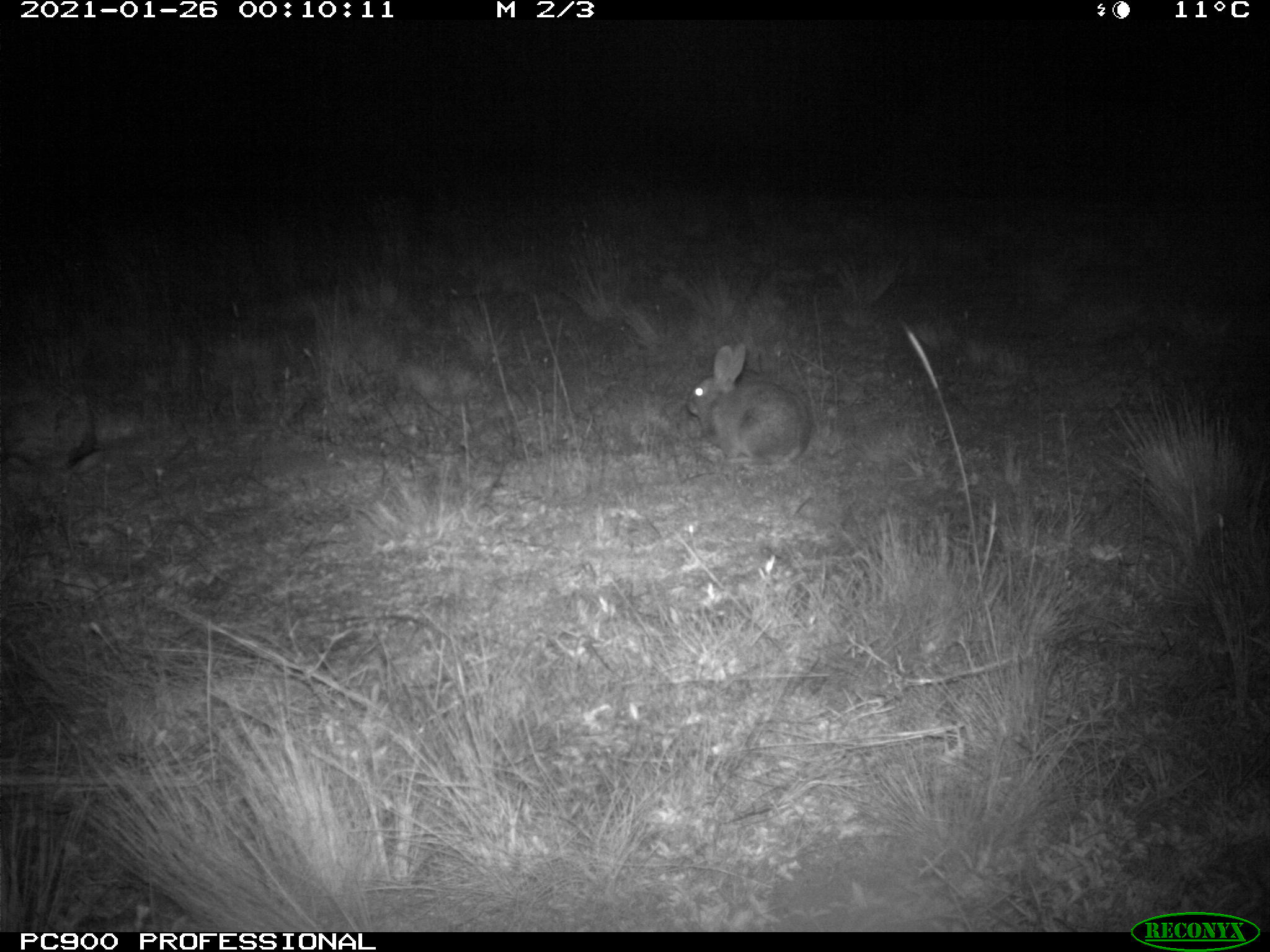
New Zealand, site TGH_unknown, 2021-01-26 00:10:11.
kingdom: Animalia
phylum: Chordata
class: Mammalia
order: Lagomorpha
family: Leporidae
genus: Oryctolagus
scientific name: Oryctolagus cuniculus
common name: european rabbit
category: rabbit